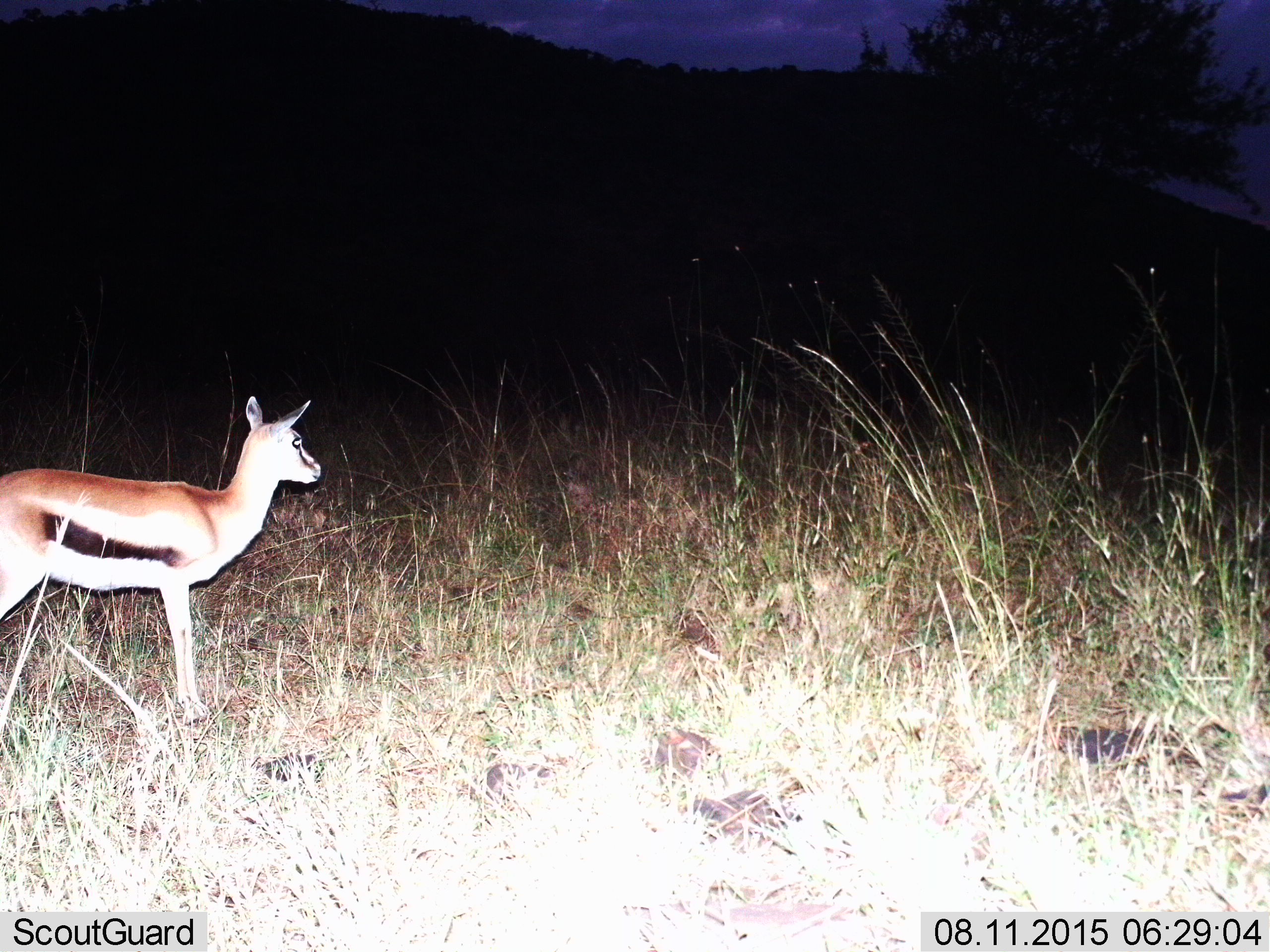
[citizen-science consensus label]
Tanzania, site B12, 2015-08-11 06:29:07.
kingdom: Animalia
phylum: Chordata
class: Mammalia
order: Artiodactyla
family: Bovidae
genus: Eudorcas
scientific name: Eudorcas thomsonii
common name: thomson's gazelle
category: gazellethomsons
Gazellethomsons (thomson's gazelle) (Eudorcas thomsonii), count 1. Behavior (volunteer vote fractions): standing 95%, resting 0%, moving 5%, interacting 0%. Young present (vote fraction): 26%. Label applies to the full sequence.